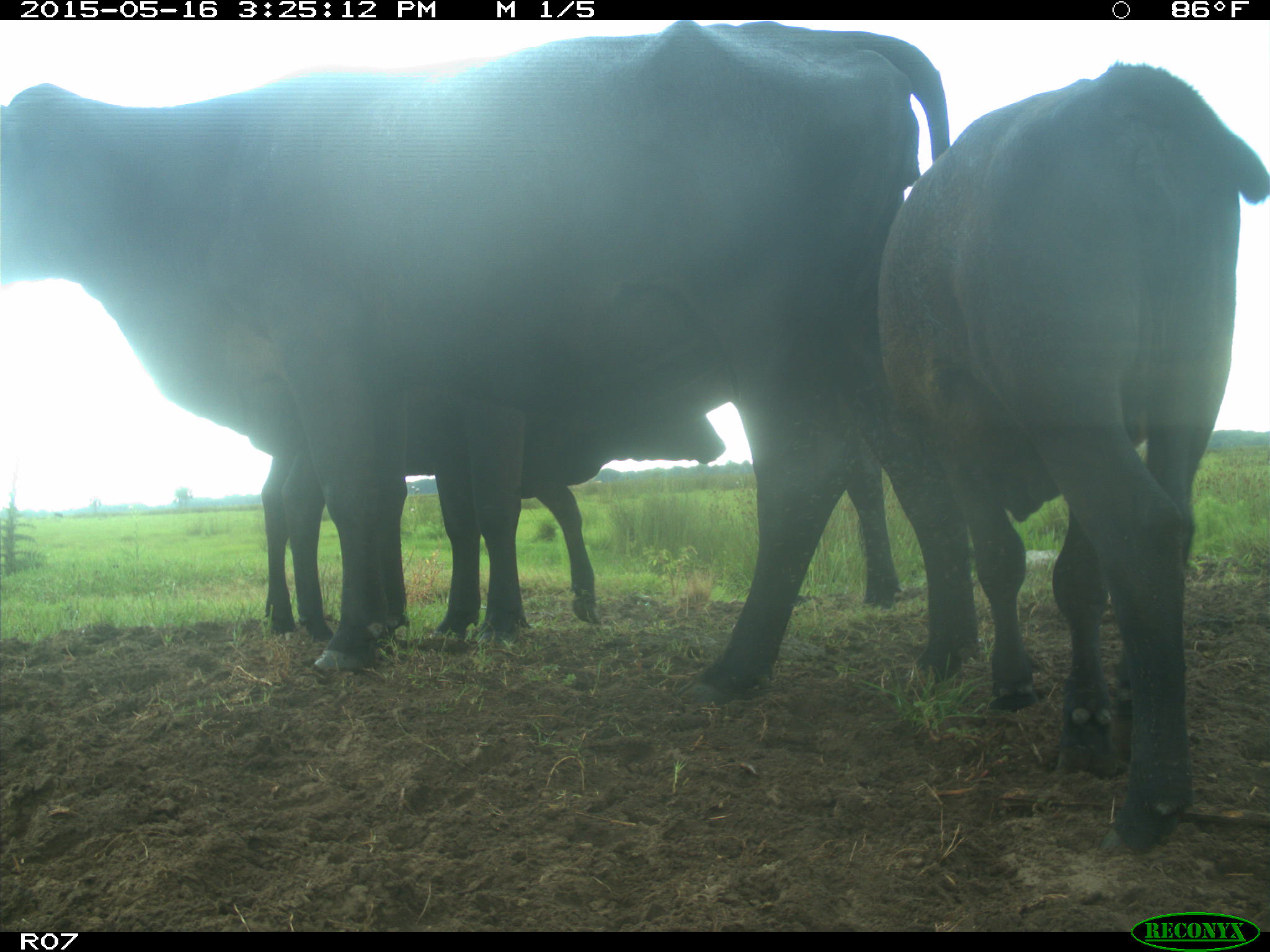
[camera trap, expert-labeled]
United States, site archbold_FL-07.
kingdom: Animalia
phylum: Chordata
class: Mammalia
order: Artiodactyla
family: Bovidae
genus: Bos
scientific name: Bos taurus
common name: domestic cow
Bos taurus (domestic cow).